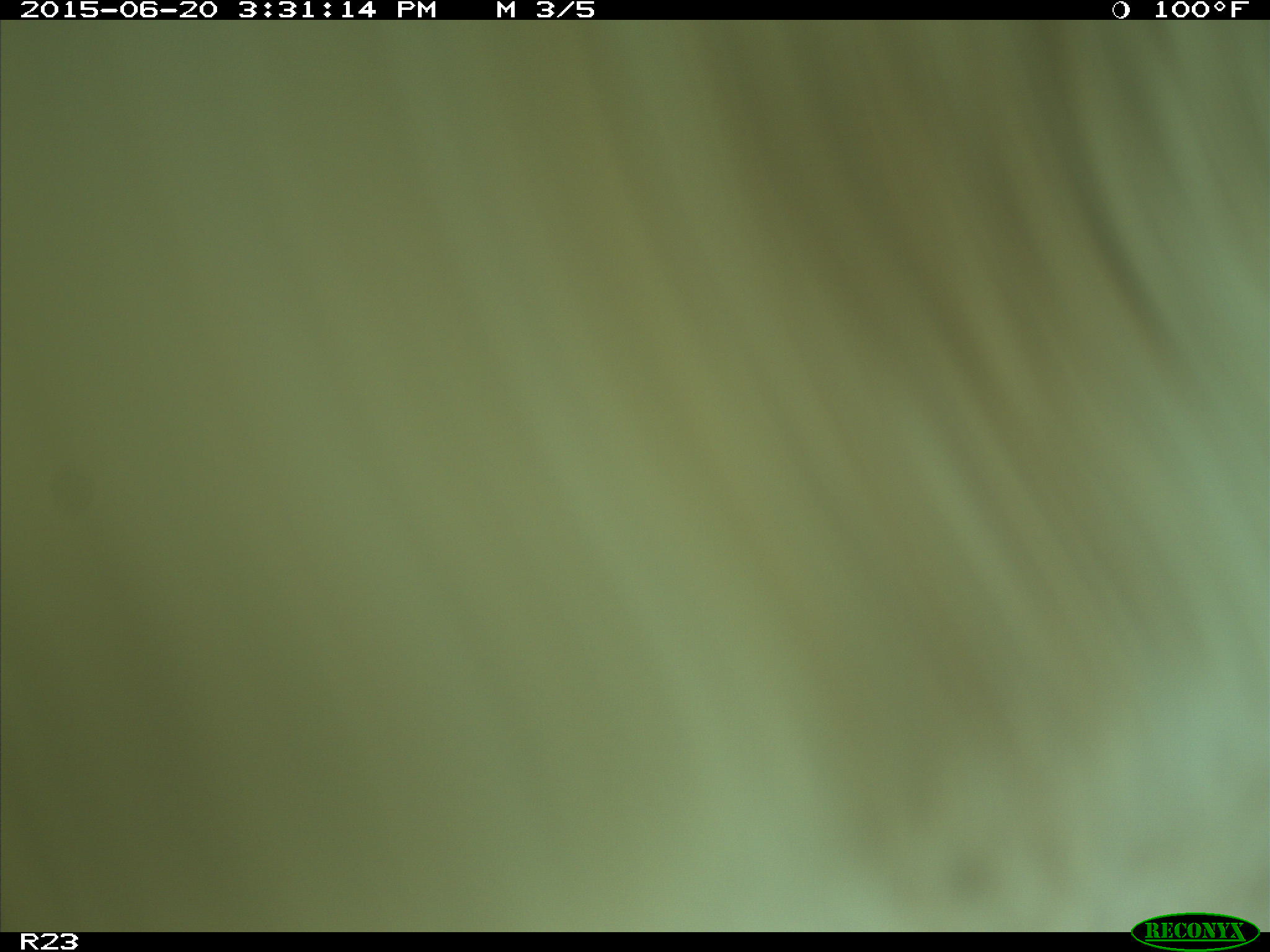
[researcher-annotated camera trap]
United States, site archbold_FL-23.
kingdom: Animalia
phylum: Chordata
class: Mammalia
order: Artiodactyla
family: Bovidae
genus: Bos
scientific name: Bos taurus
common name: domestic cow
Bos taurus (domestic cow).